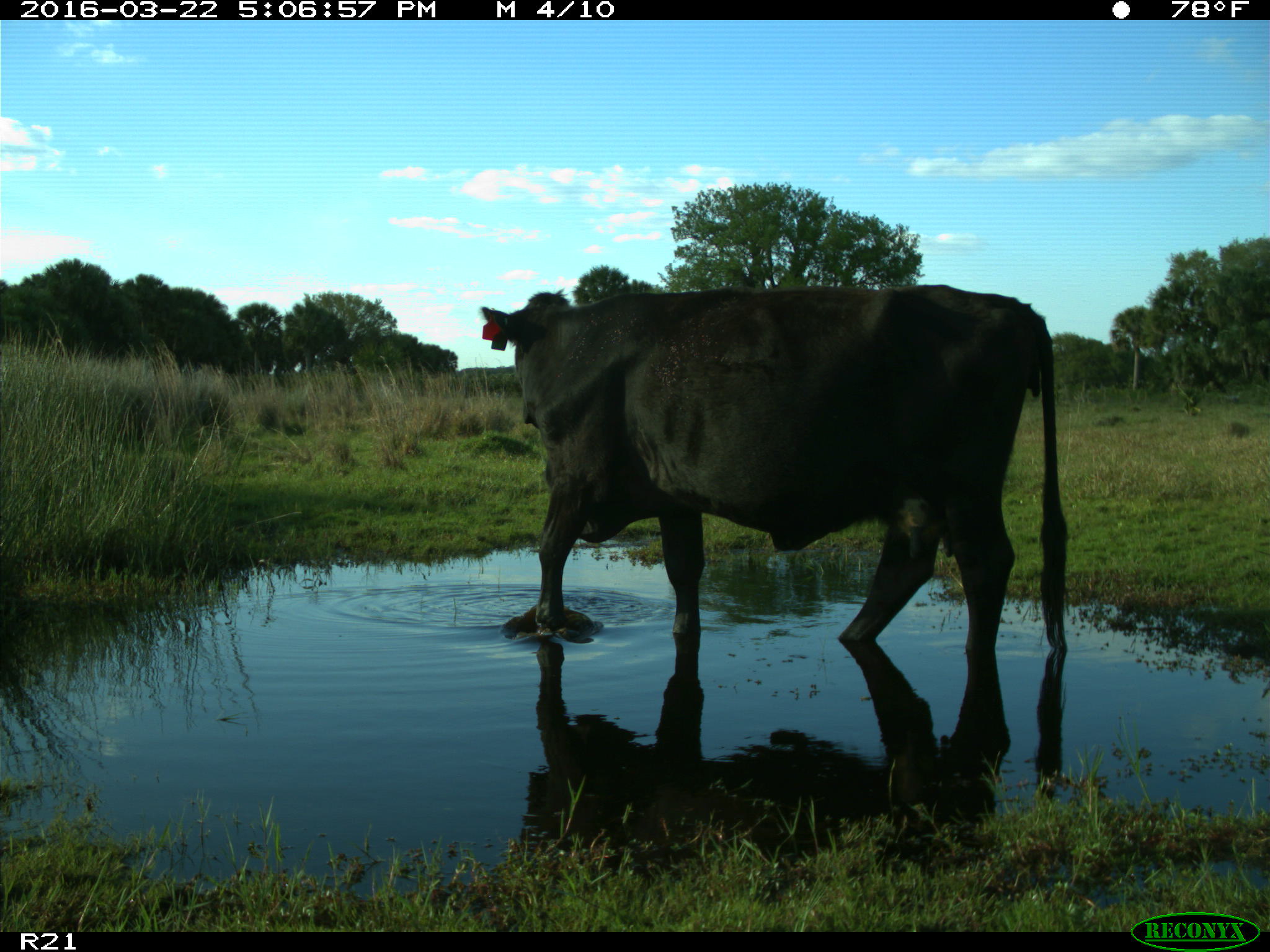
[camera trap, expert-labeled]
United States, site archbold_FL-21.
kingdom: Animalia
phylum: Chordata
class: Mammalia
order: Artiodactyla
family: Bovidae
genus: Bos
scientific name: Bos taurus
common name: domestic cow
Bos taurus (domestic cow).